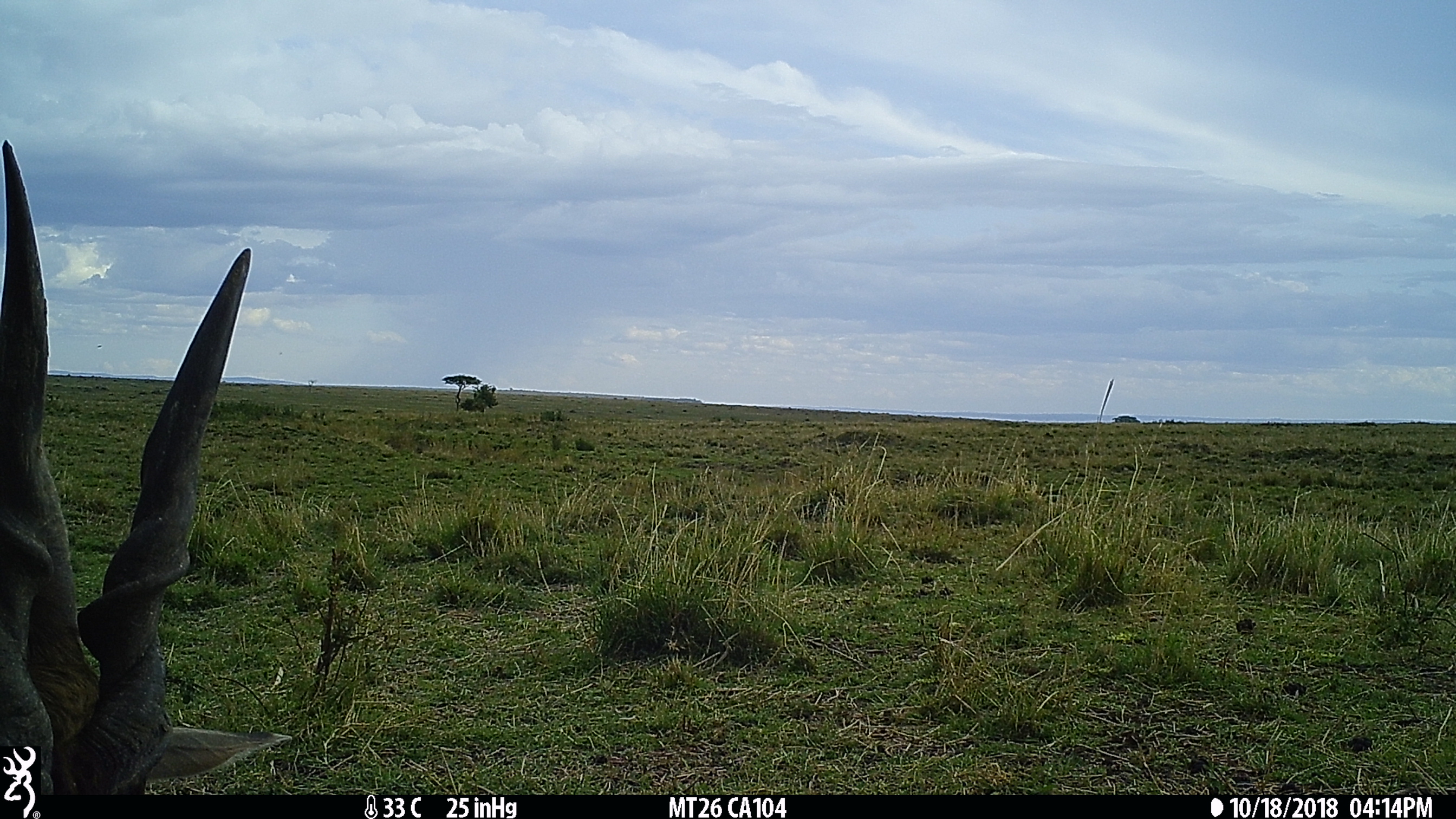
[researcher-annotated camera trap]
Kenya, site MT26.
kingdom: Animalia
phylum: Chordata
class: Mammalia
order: Artiodactyla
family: Bovidae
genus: Tragelaphus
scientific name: Tragelaphus oryx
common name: eland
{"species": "eland (Tragelaphus oryx)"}